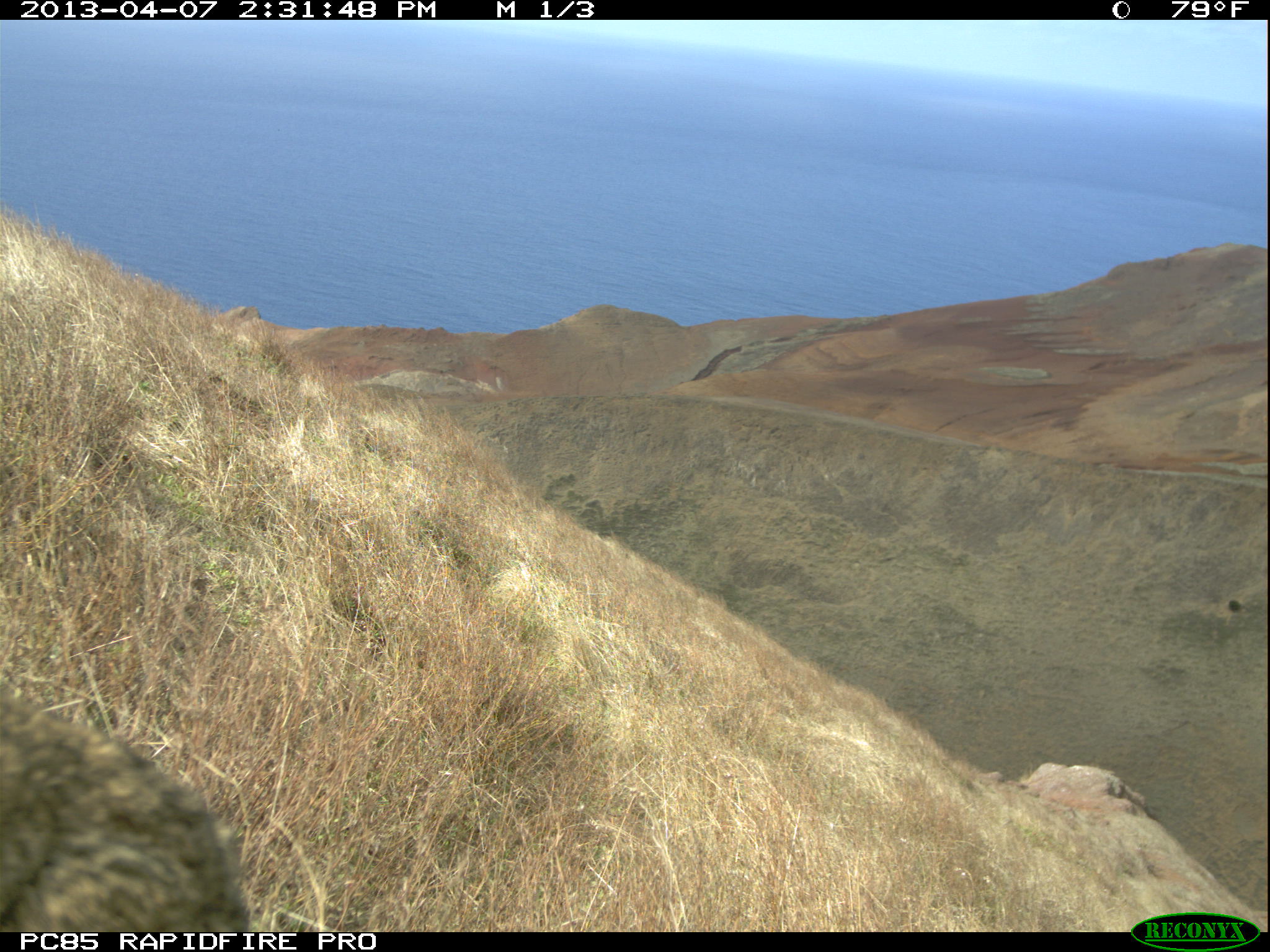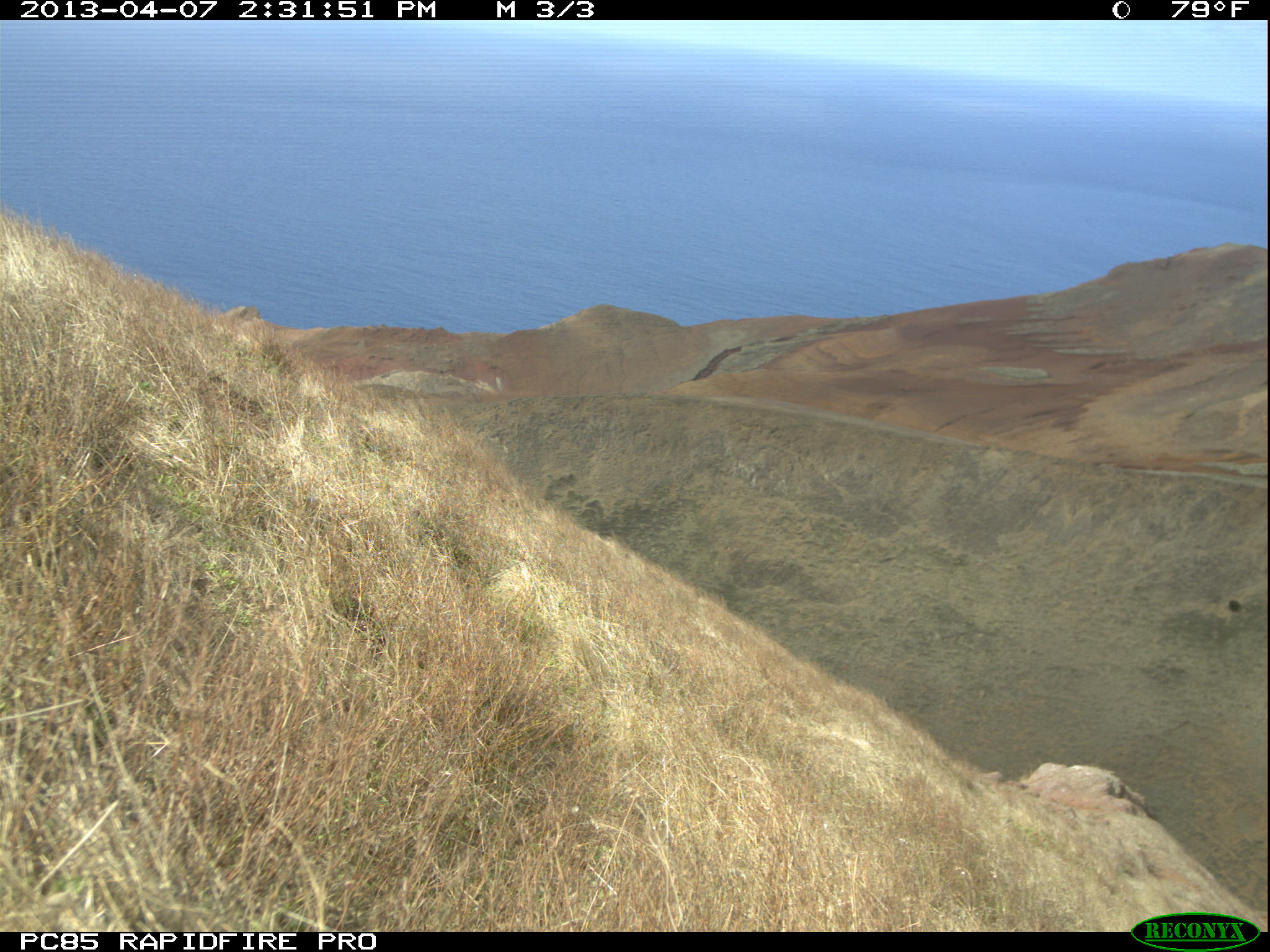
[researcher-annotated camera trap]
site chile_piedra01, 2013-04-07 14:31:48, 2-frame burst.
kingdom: Animalia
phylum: Chordata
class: Mammalia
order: Lagomorpha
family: Leporidae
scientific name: Leporidae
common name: rabbits and hares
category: rabbit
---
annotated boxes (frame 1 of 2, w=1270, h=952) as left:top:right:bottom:
rabbit: 1:669:249:931